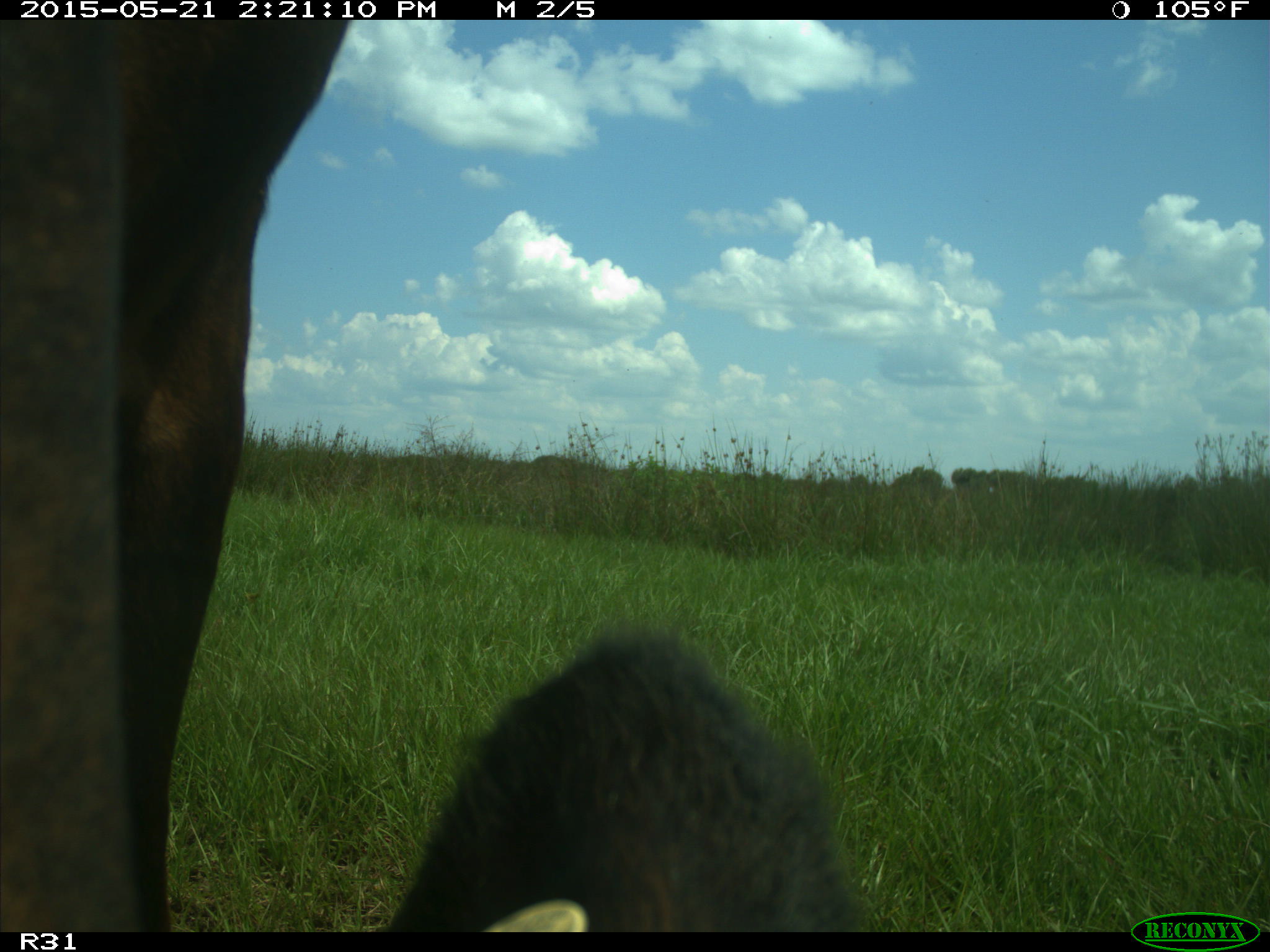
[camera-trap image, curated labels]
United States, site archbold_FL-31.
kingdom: Animalia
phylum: Chordata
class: Mammalia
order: Artiodactyla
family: Bovidae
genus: Bos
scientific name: Bos taurus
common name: domestic cow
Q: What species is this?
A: Bos taurus (domestic cow).